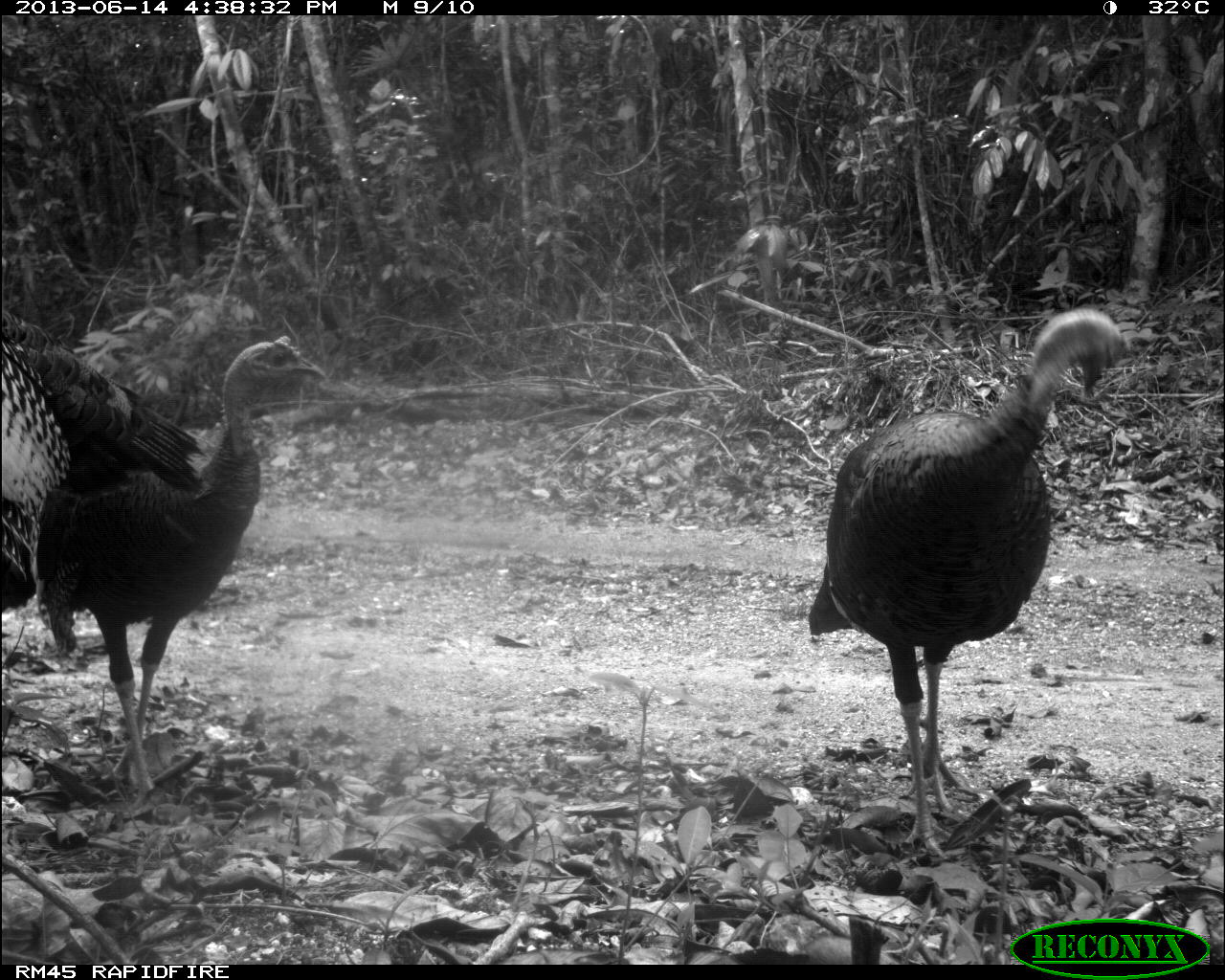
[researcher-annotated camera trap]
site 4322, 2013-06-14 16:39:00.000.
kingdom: Animalia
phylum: Chordata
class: Aves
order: Galliformes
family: Phasianidae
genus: Meleagris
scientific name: Meleagris ocellata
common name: ocellated turkey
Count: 3.